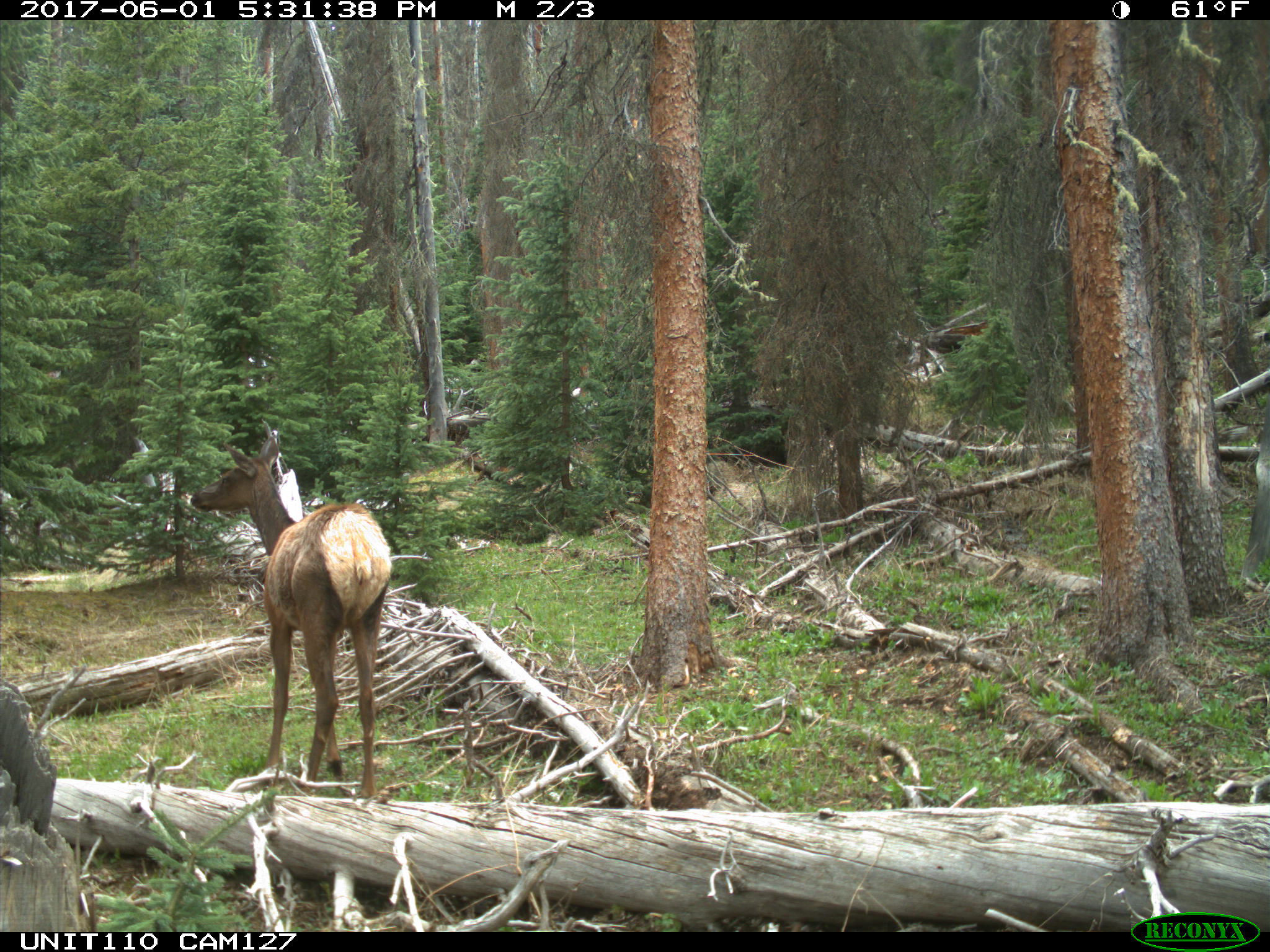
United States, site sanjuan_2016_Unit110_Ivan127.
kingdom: Animalia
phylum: Chordata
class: Mammalia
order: Artiodactyla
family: Cervidae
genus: Cervus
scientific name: Cervus elaphus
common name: red deer